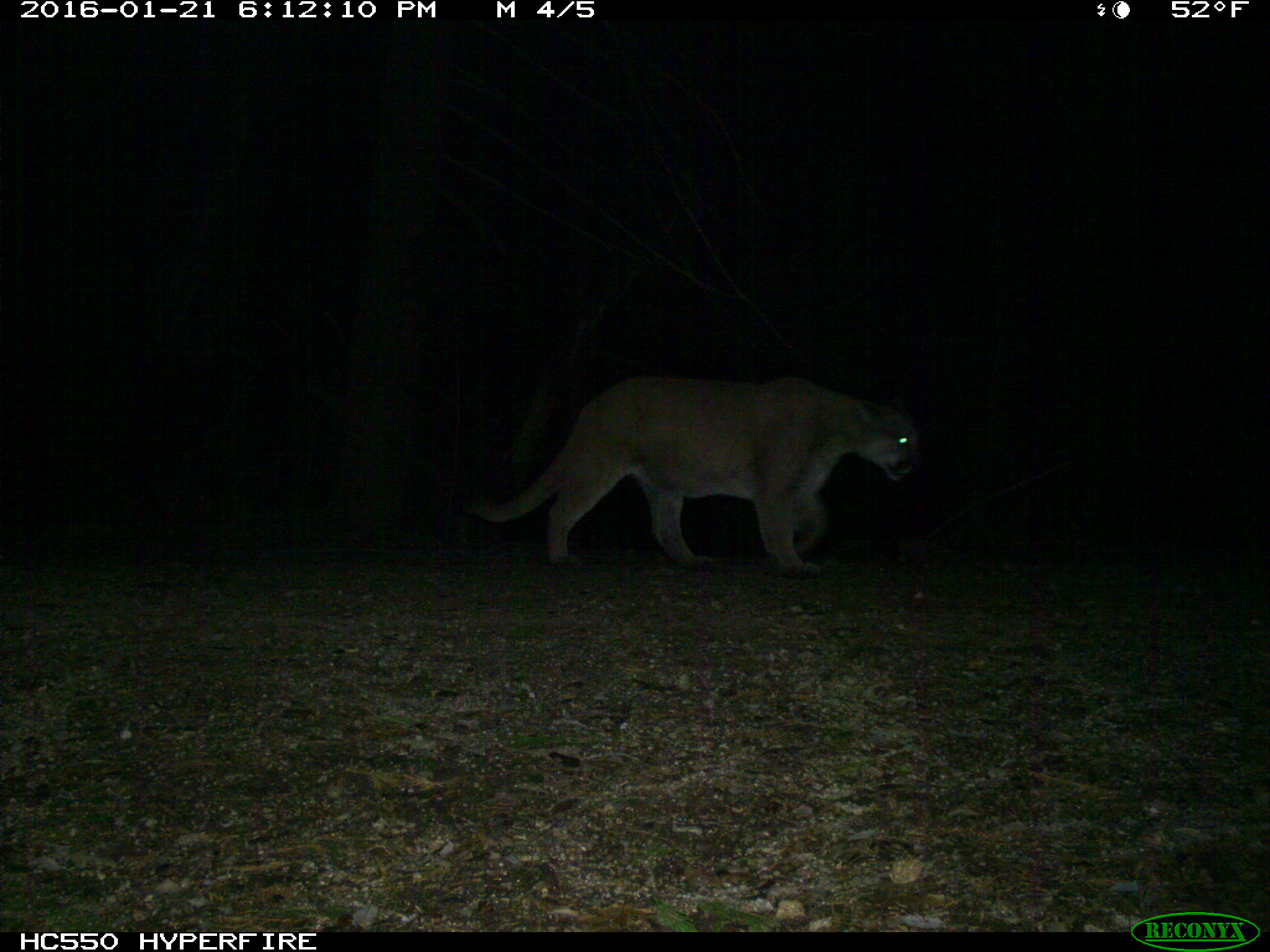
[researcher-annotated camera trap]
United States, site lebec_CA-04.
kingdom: Animalia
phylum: Chordata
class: Mammalia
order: Carnivora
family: Felidae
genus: Puma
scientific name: Puma concolor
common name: mountain lion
Puma concolor (mountain lion).